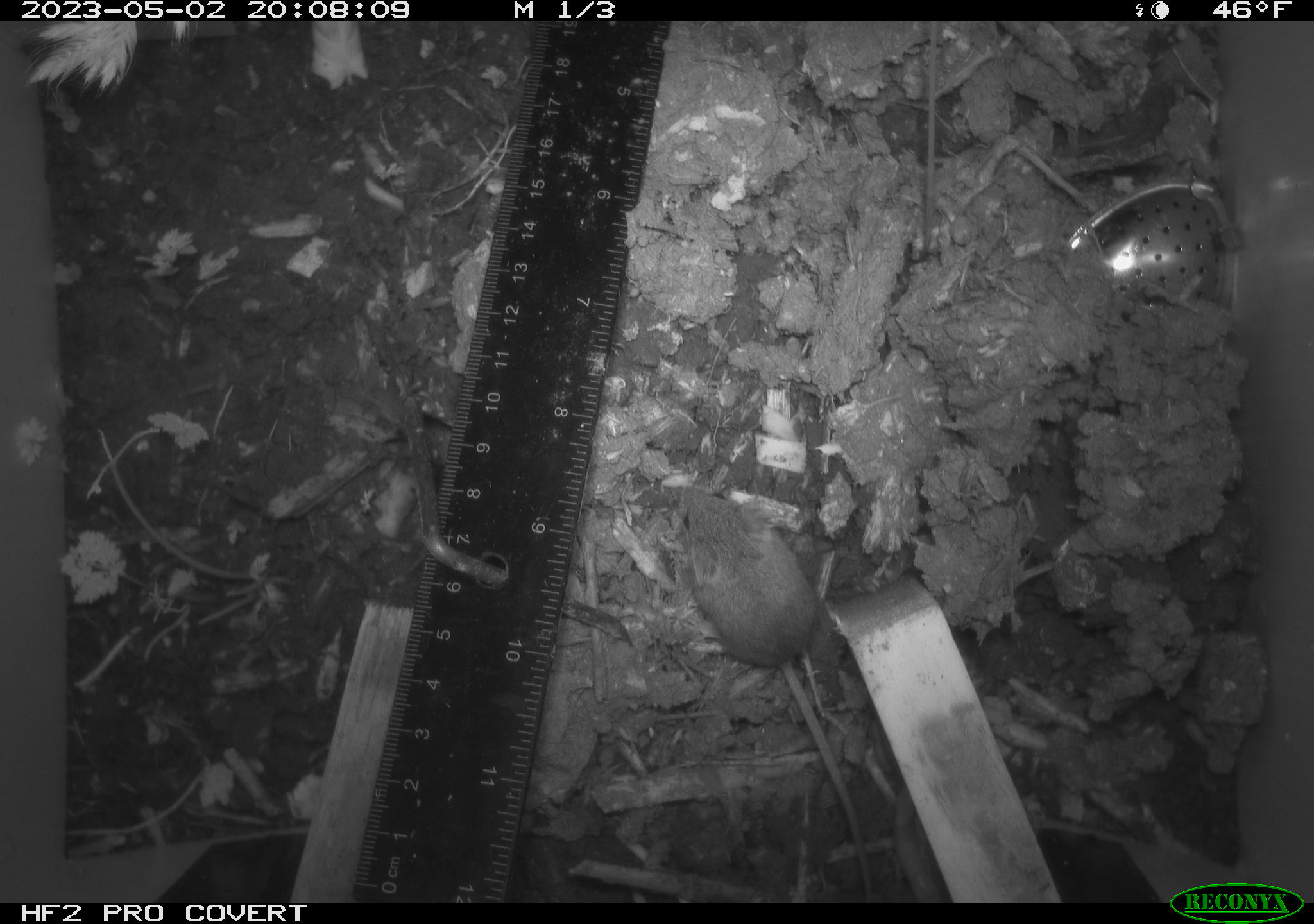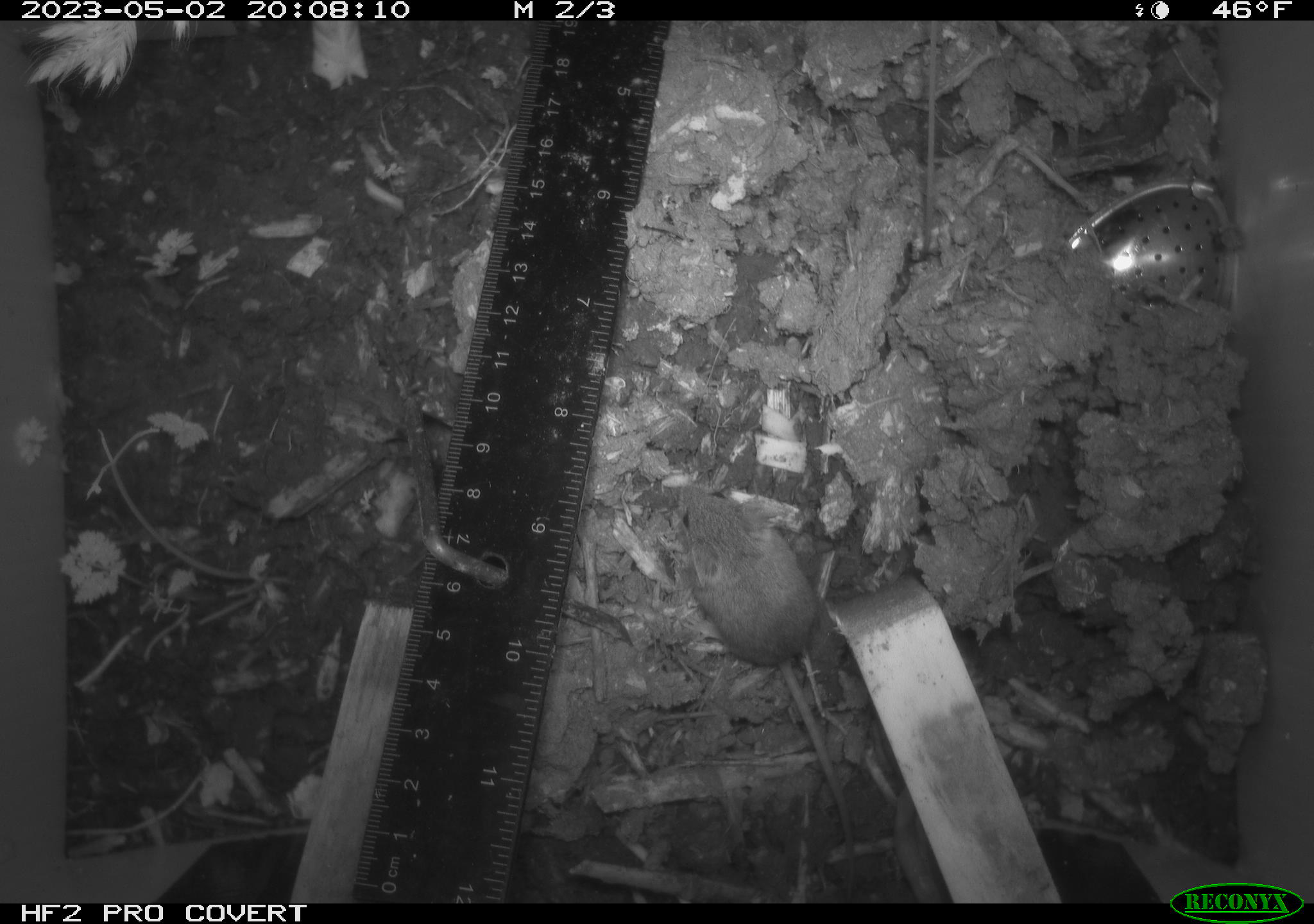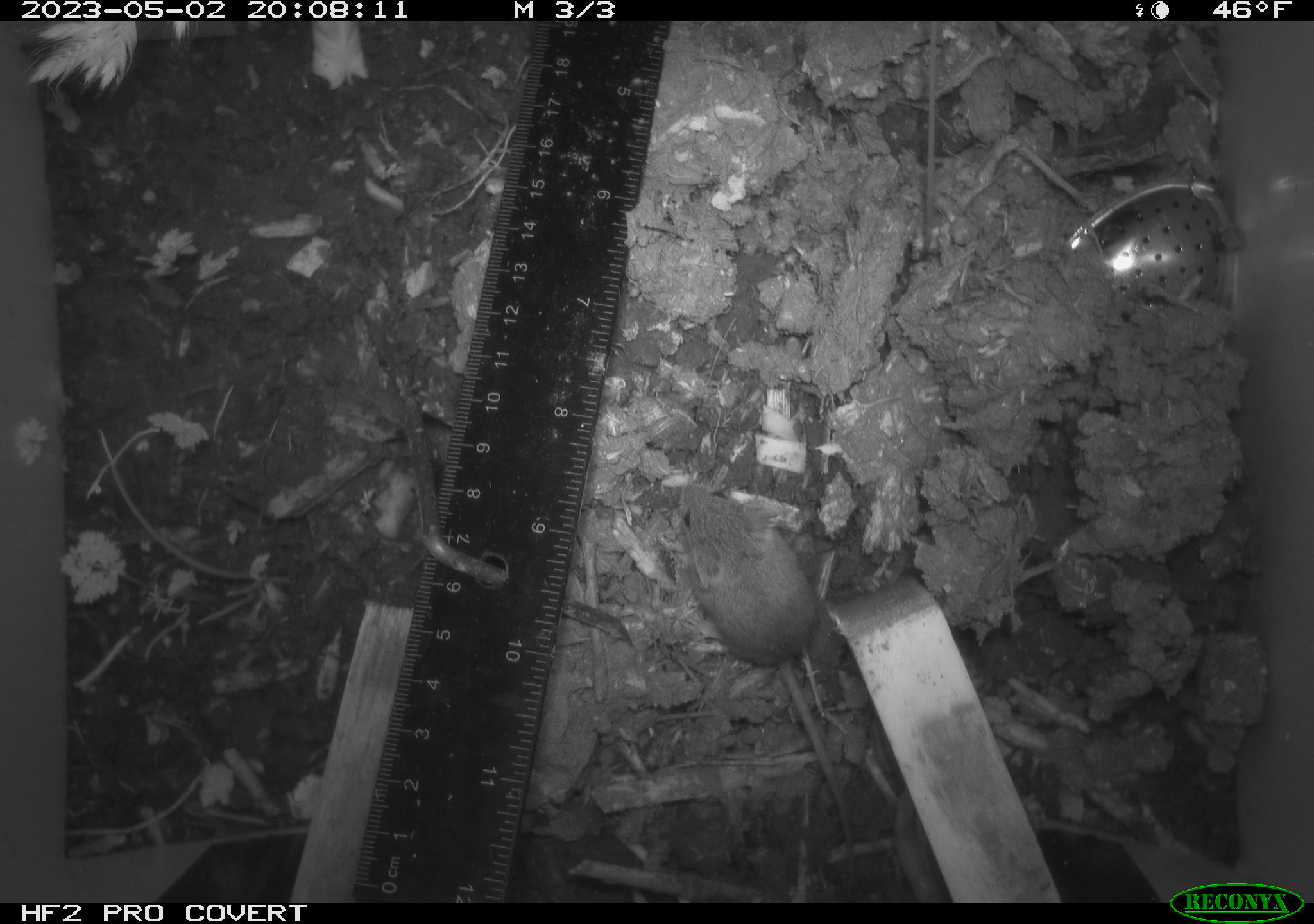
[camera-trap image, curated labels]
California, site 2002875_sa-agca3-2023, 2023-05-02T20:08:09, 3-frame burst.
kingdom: Animalia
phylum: Chordata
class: Mammalia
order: Rodentia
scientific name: Rodentia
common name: mouse species